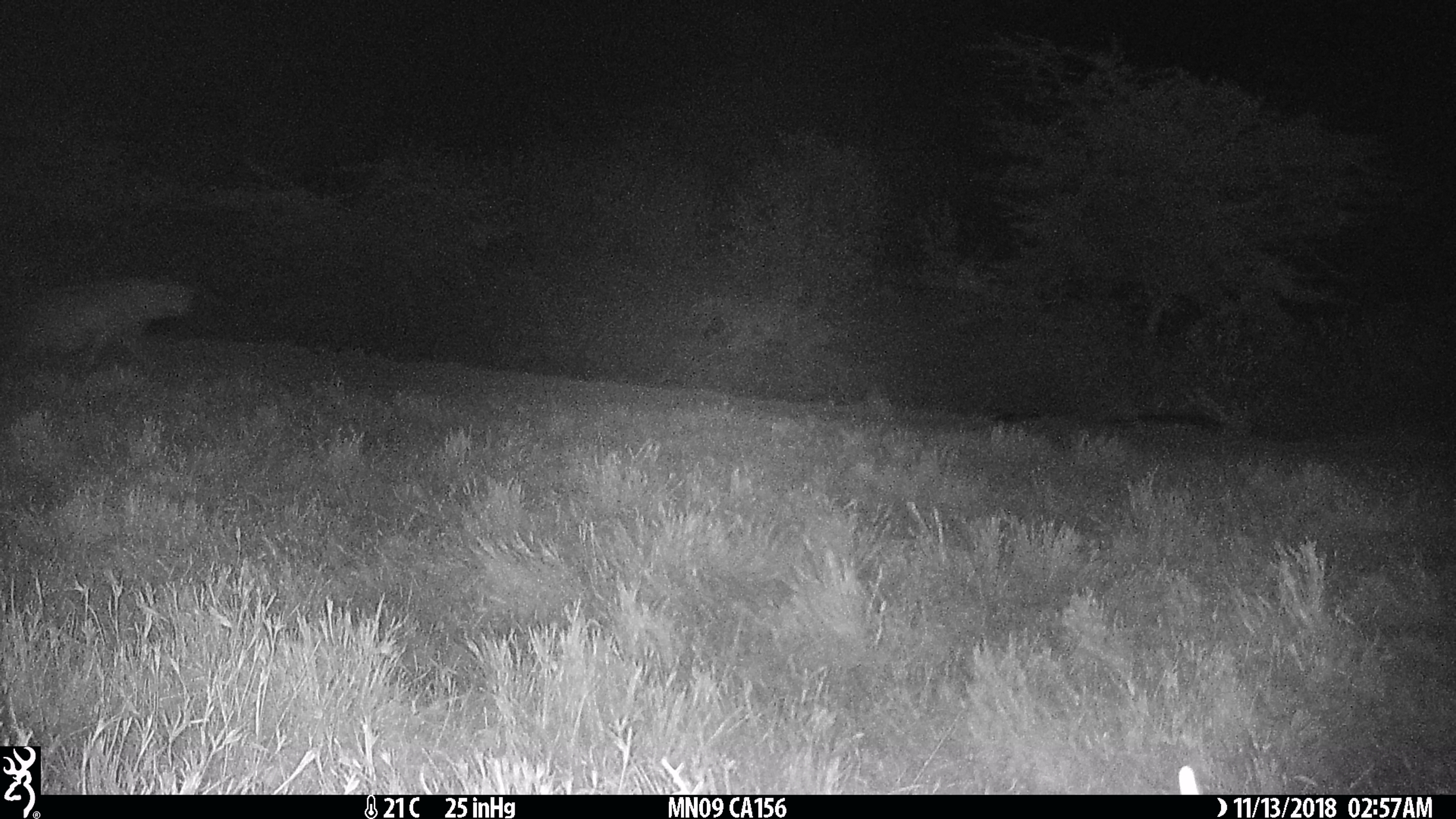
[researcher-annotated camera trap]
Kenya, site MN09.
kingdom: Animalia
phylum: Chordata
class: Mammalia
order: Carnivora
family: Hyaenidae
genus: Crocuta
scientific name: Crocuta crocuta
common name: spotted hyena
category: hyena spotted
Hyena spotted (spotted hyena) (Crocuta crocuta).